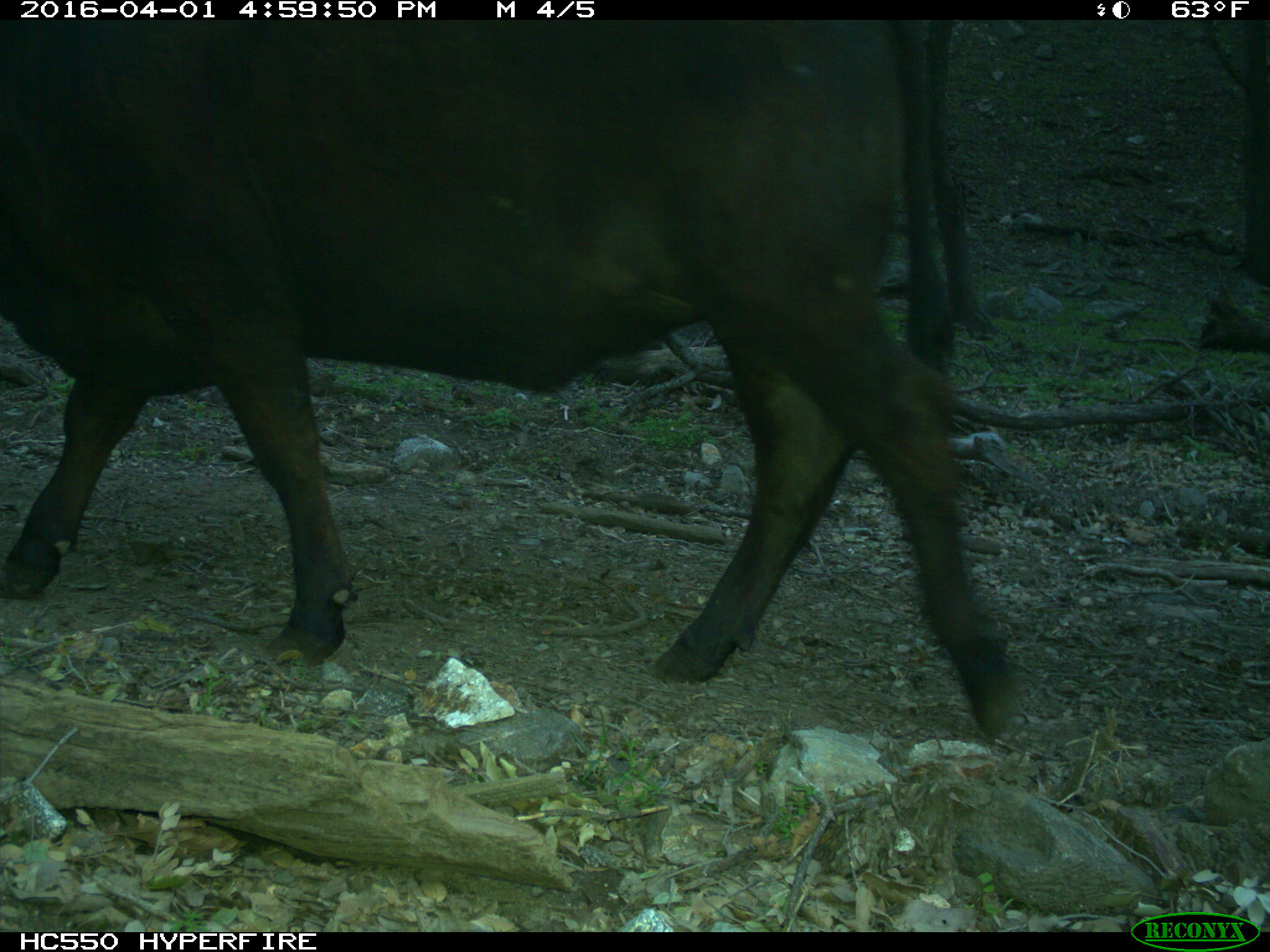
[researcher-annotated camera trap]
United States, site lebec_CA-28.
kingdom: Animalia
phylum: Chordata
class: Mammalia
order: Artiodactyla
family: Bovidae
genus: Bos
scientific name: Bos taurus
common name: domestic cow